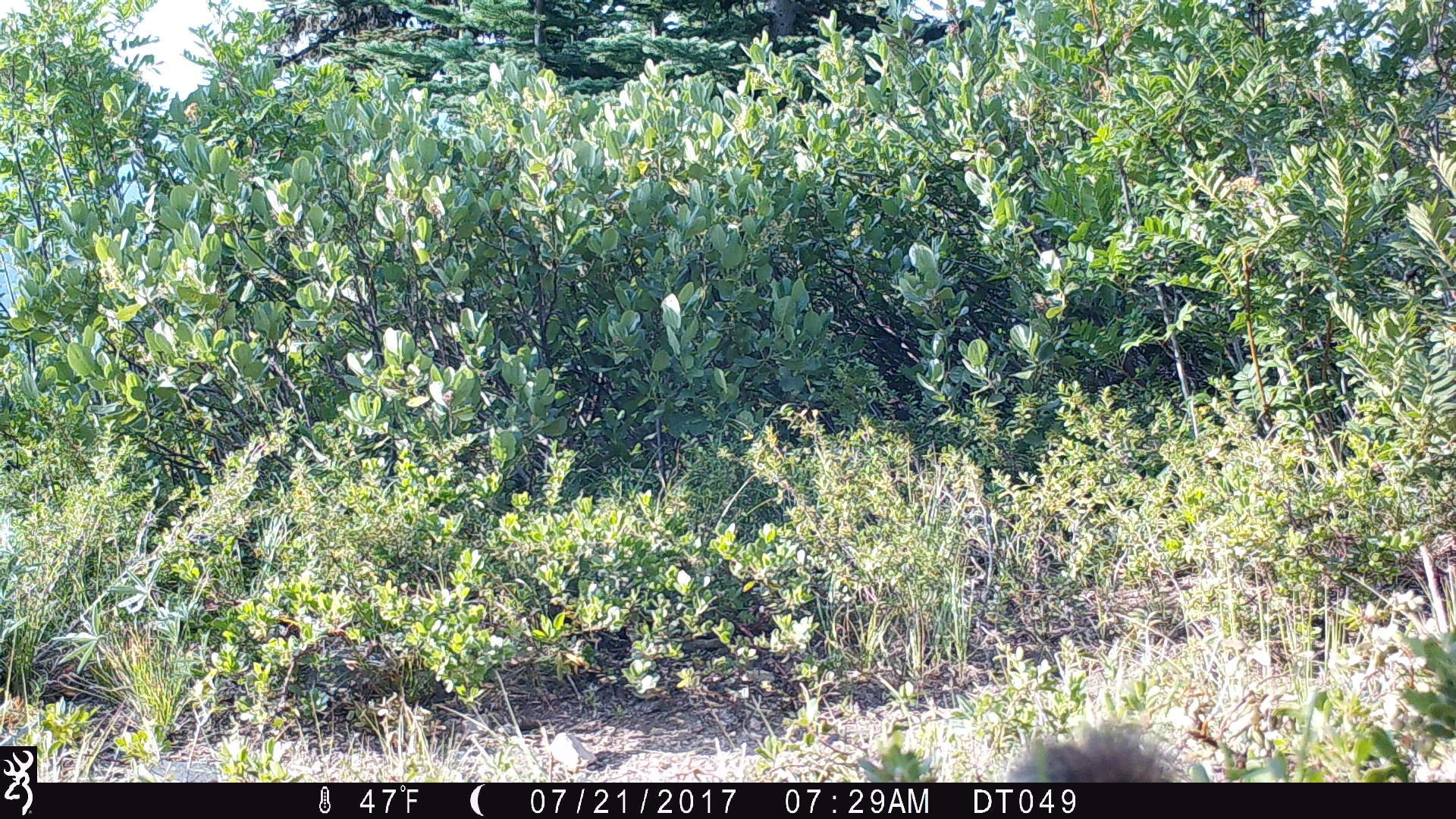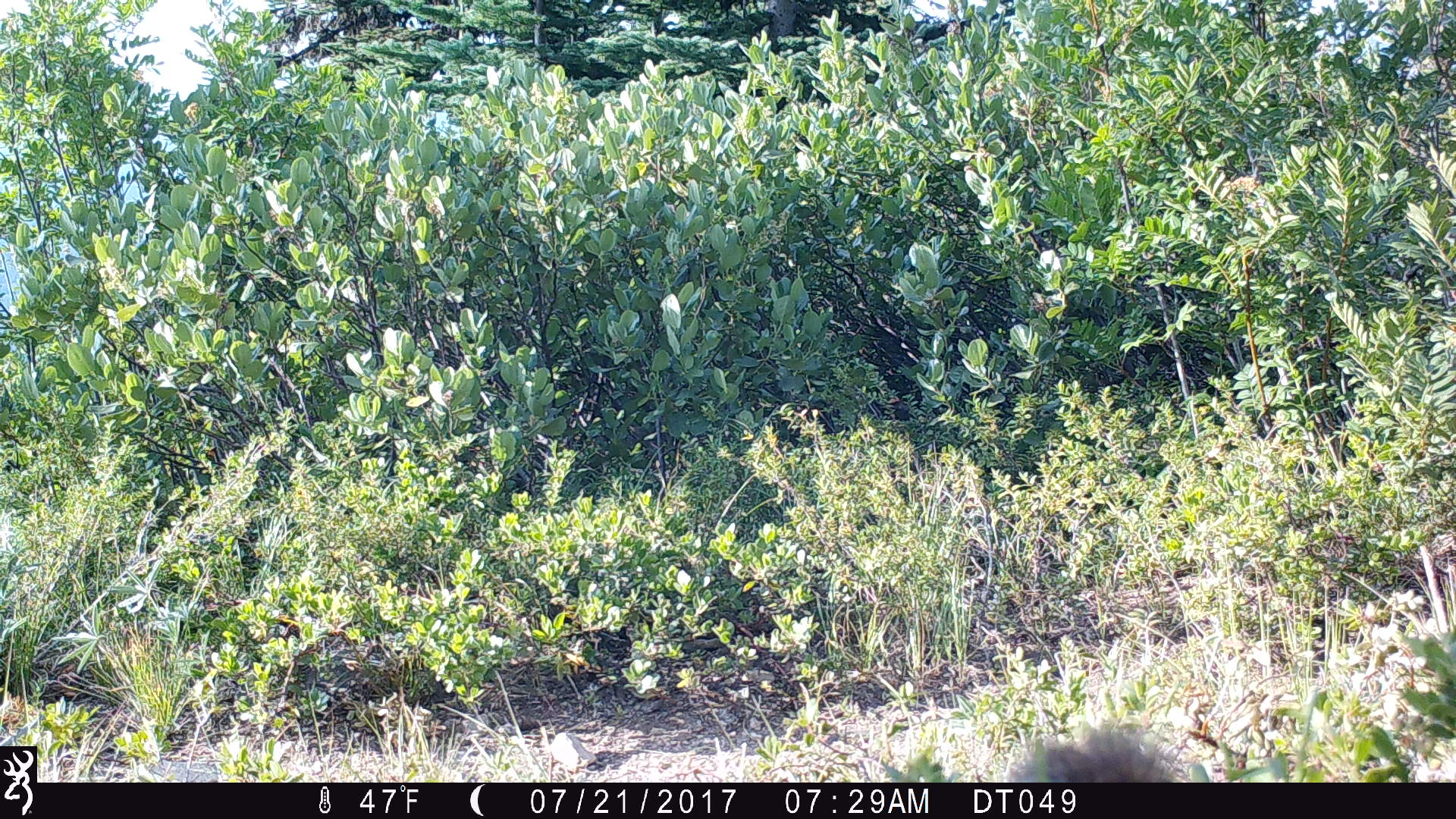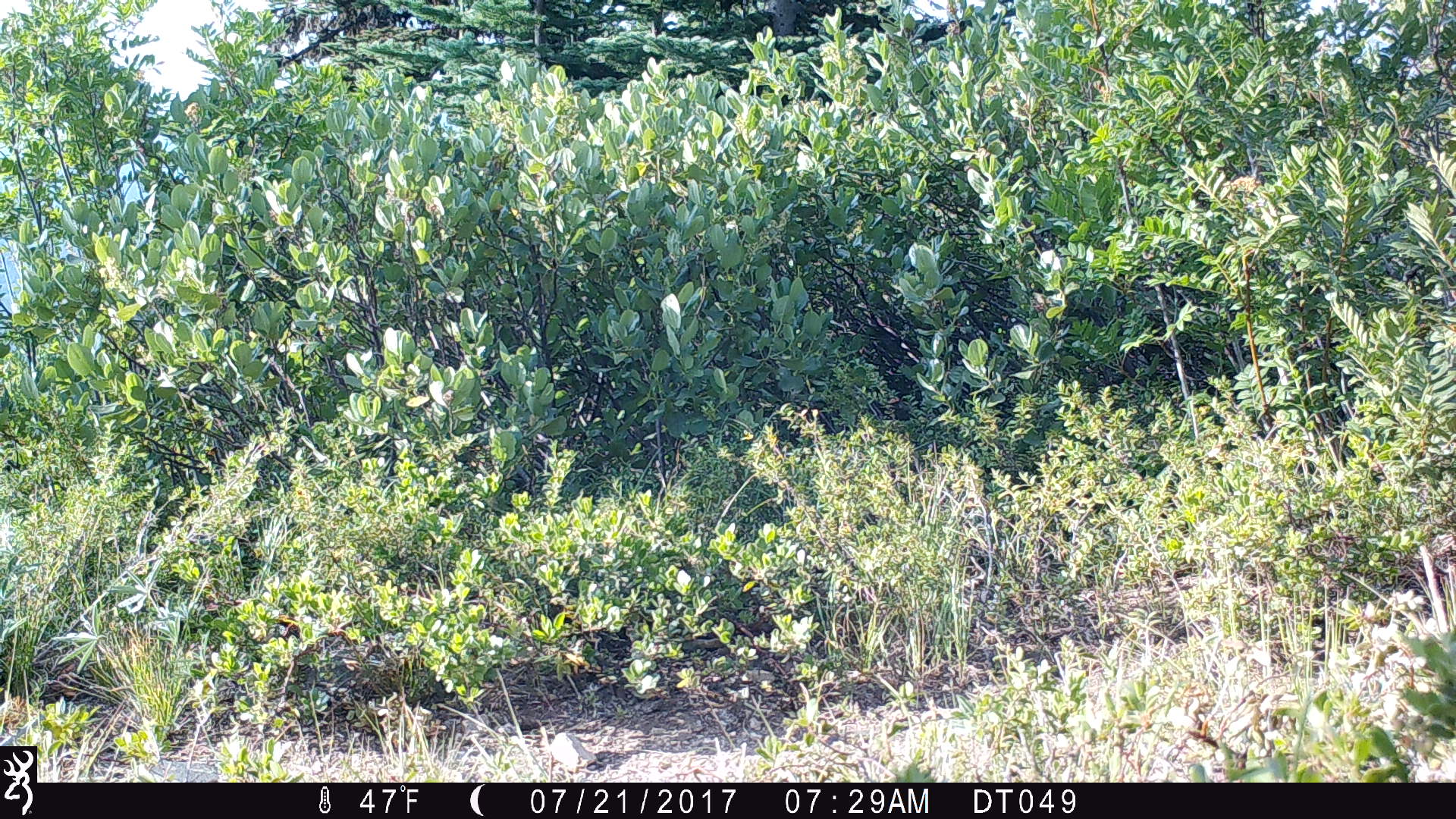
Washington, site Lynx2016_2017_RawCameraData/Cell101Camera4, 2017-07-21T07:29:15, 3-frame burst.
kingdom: Animalia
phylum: Chordata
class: Mammalia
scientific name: Mammalia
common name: small mammal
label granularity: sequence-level